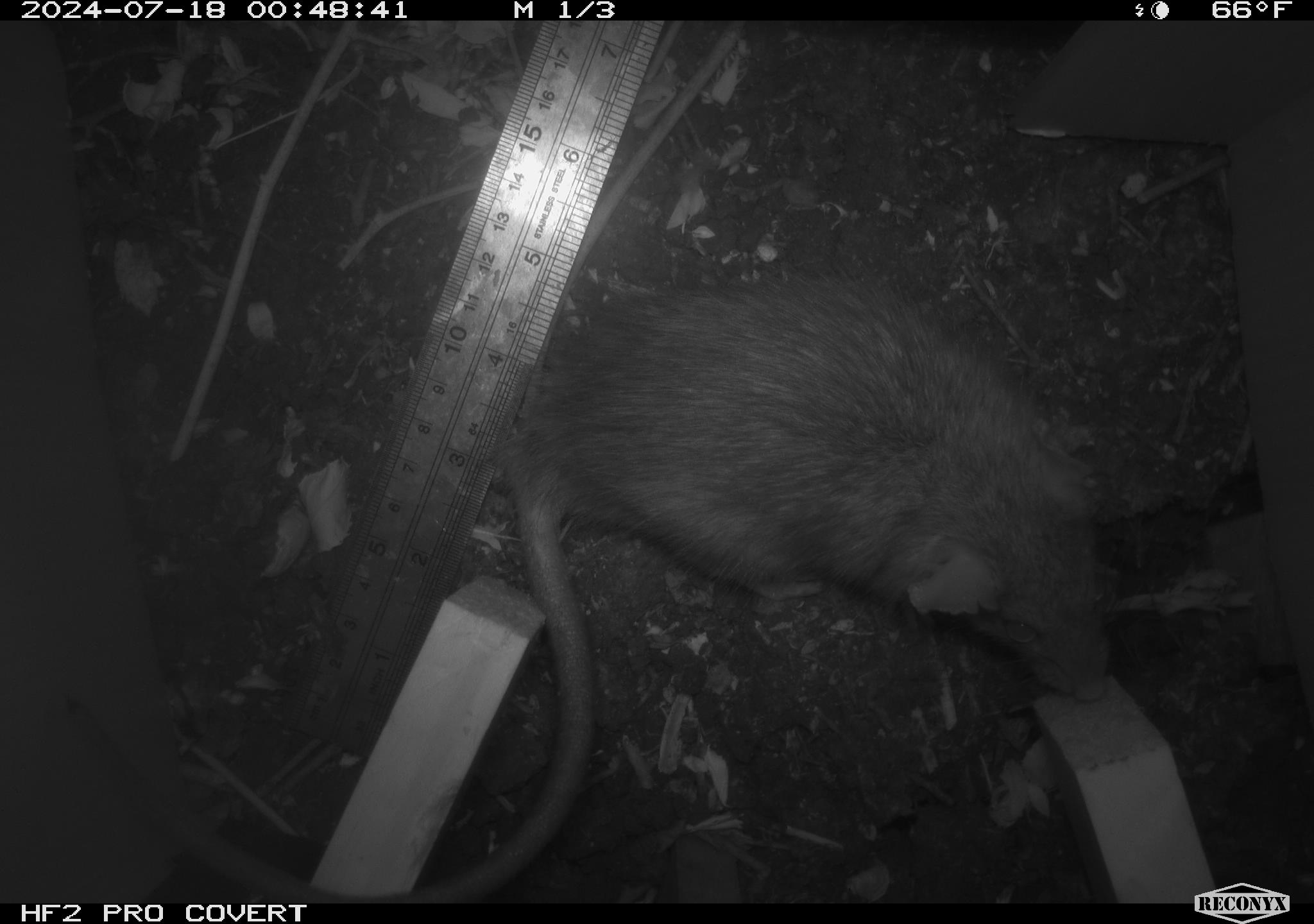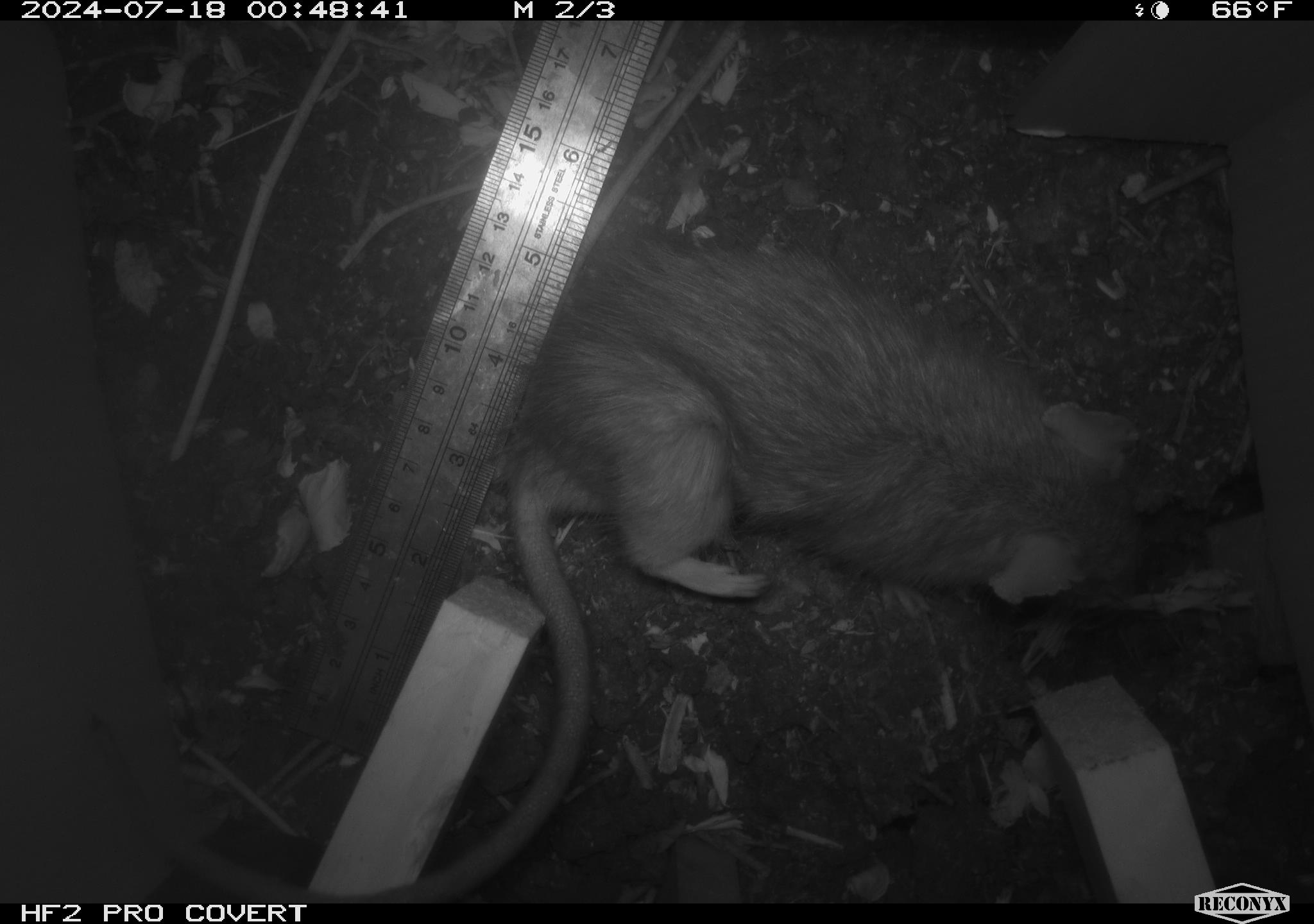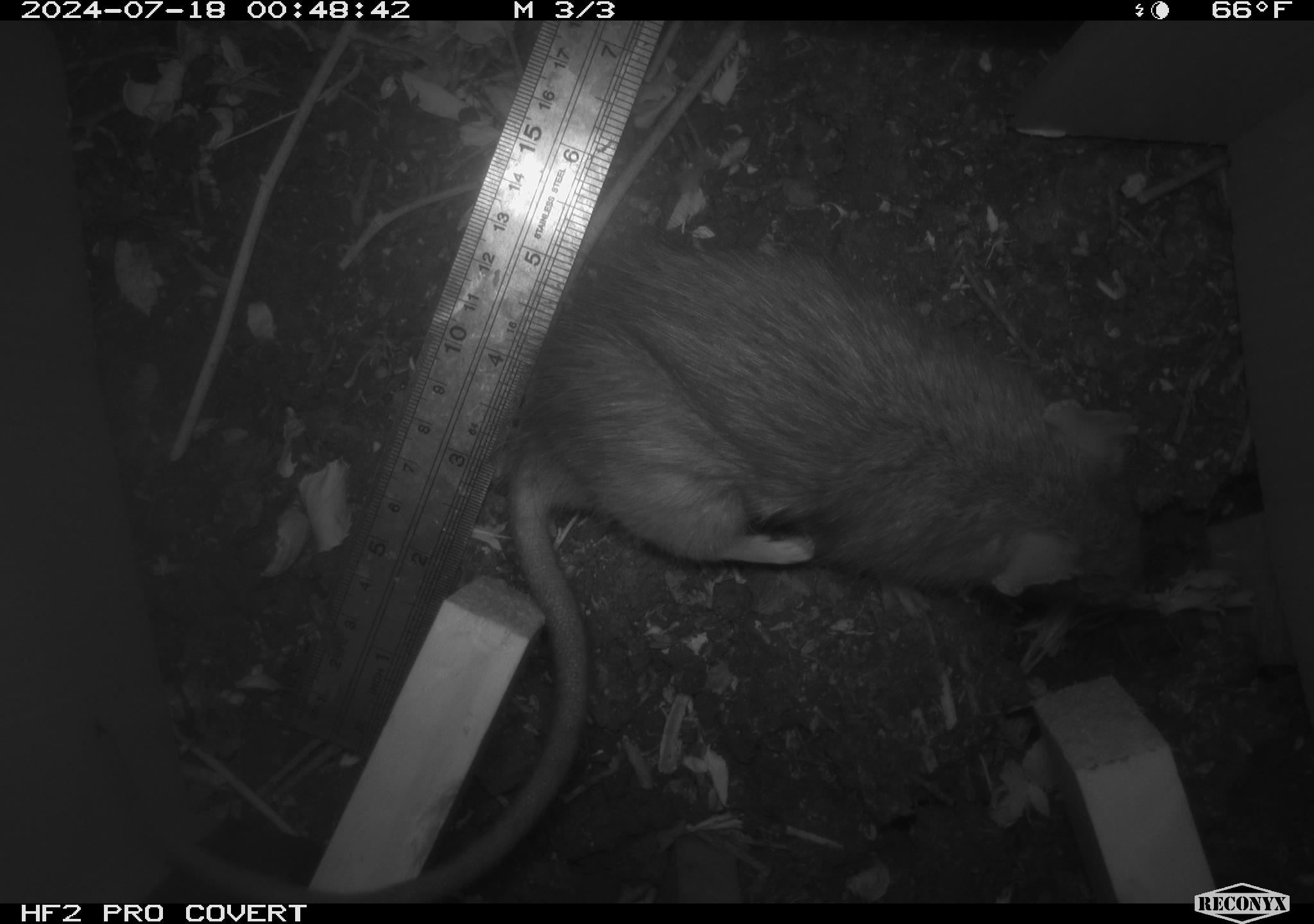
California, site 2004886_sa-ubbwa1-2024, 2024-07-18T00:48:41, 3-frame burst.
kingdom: Animalia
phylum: Chordata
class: Mammalia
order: Rodentia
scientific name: Rodentia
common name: woodrat or rat or mouse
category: woodrat or rat or mouse species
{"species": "woodrat or rat or mouse species (woodrat or rat or mouse) (Rodentia)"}